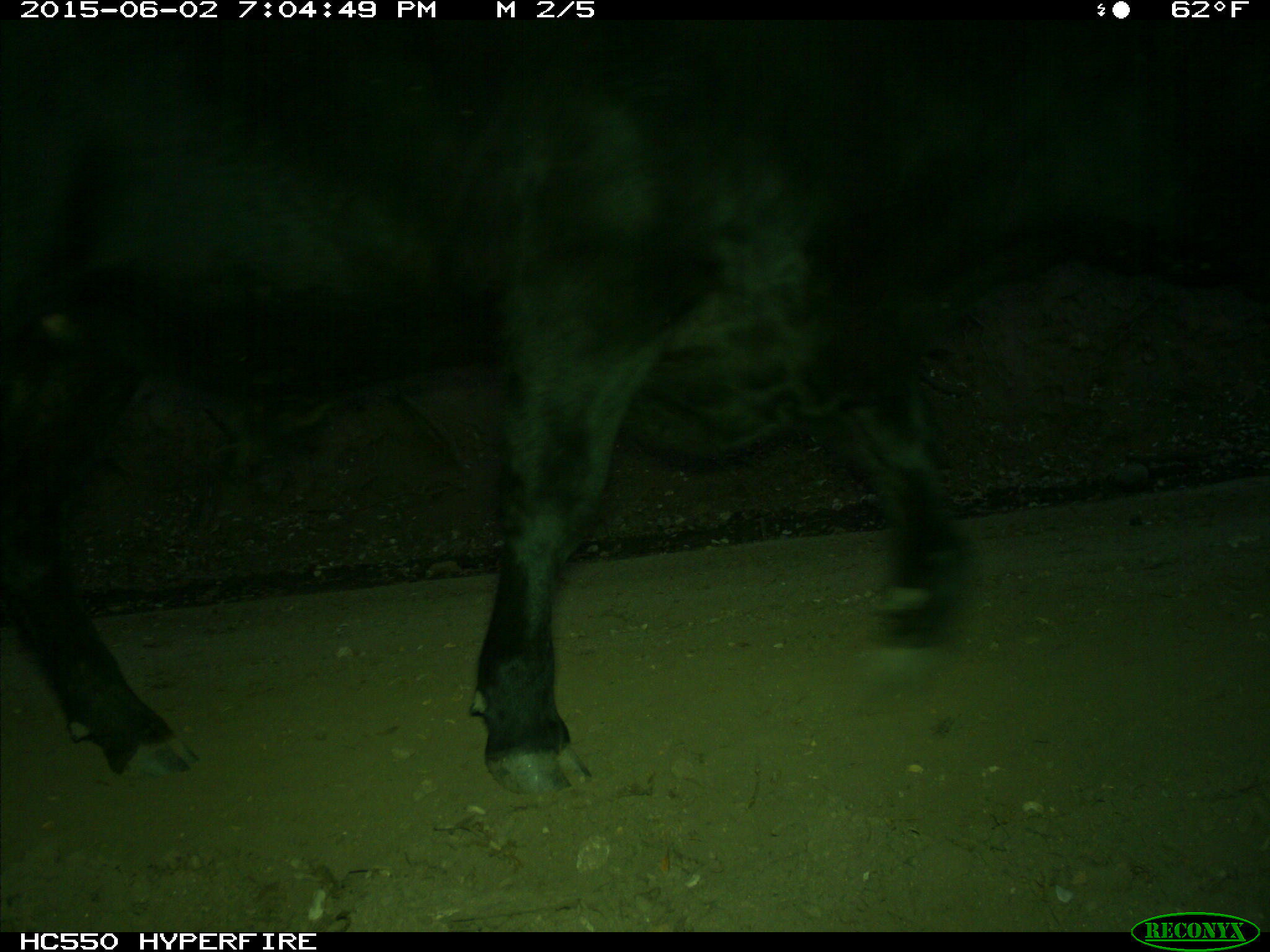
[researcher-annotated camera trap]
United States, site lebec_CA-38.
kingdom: Animalia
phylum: Chordata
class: Mammalia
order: Artiodactyla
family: Bovidae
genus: Bos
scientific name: Bos taurus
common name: domestic cow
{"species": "Bos taurus (domestic cow)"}